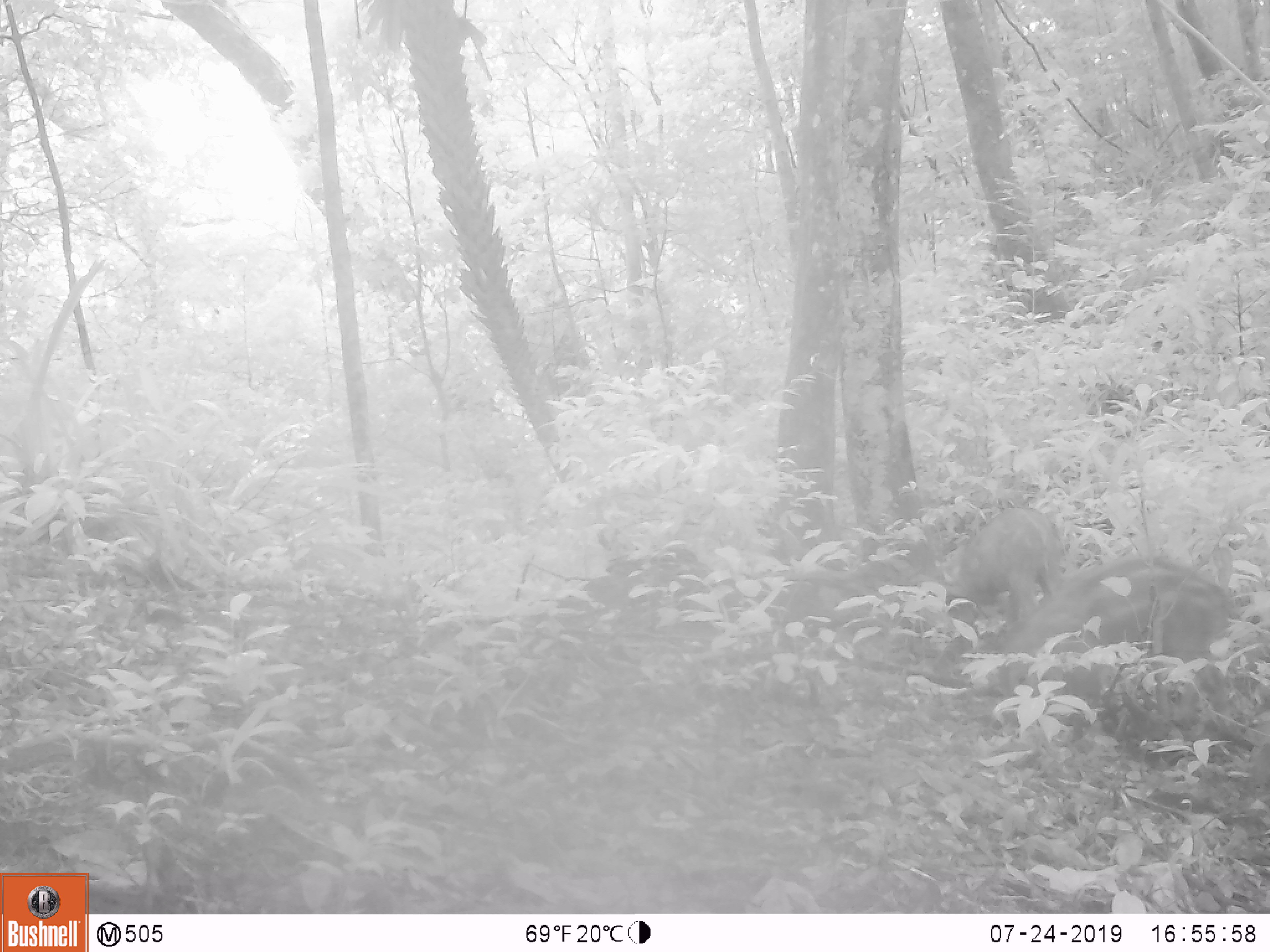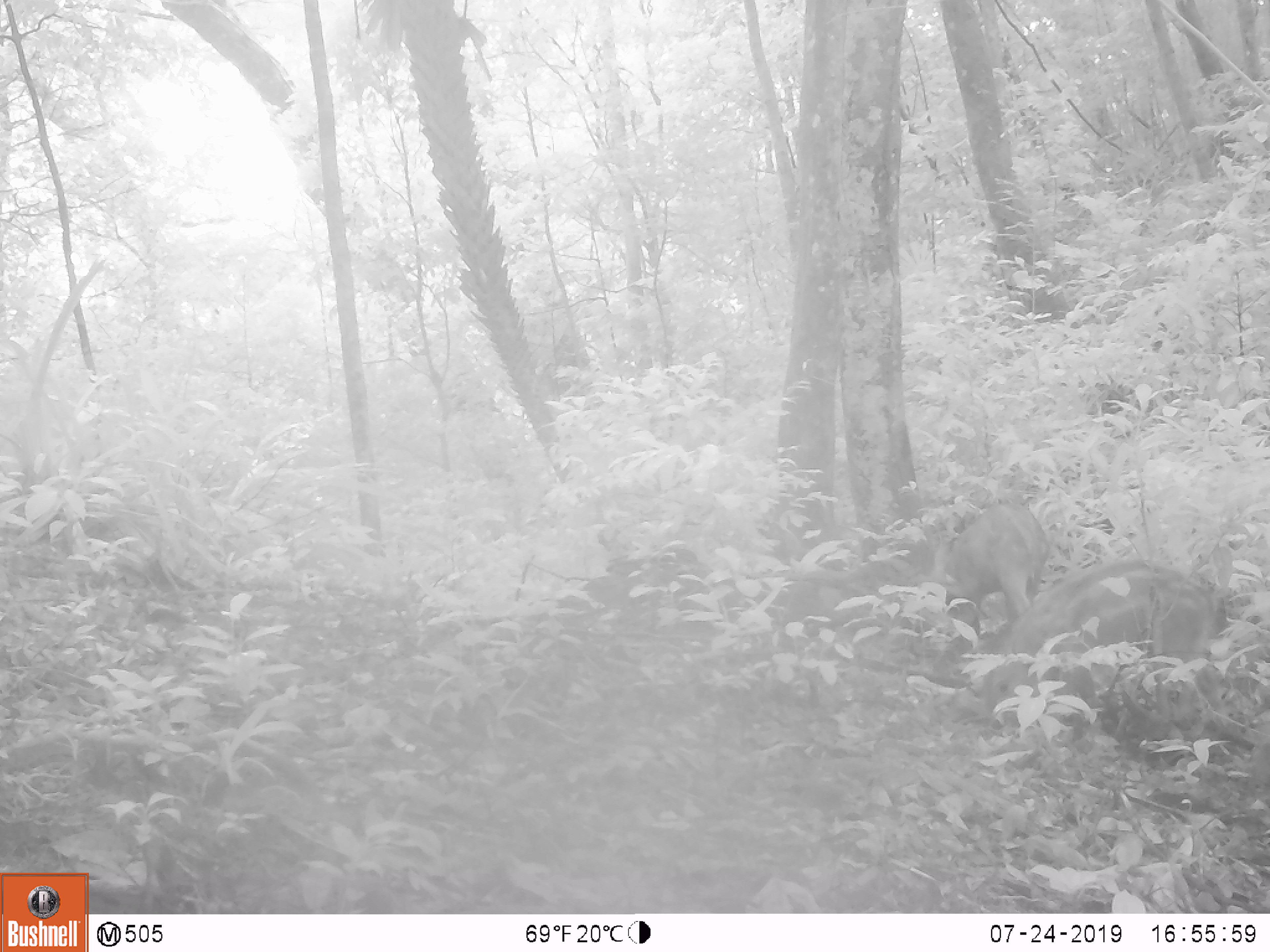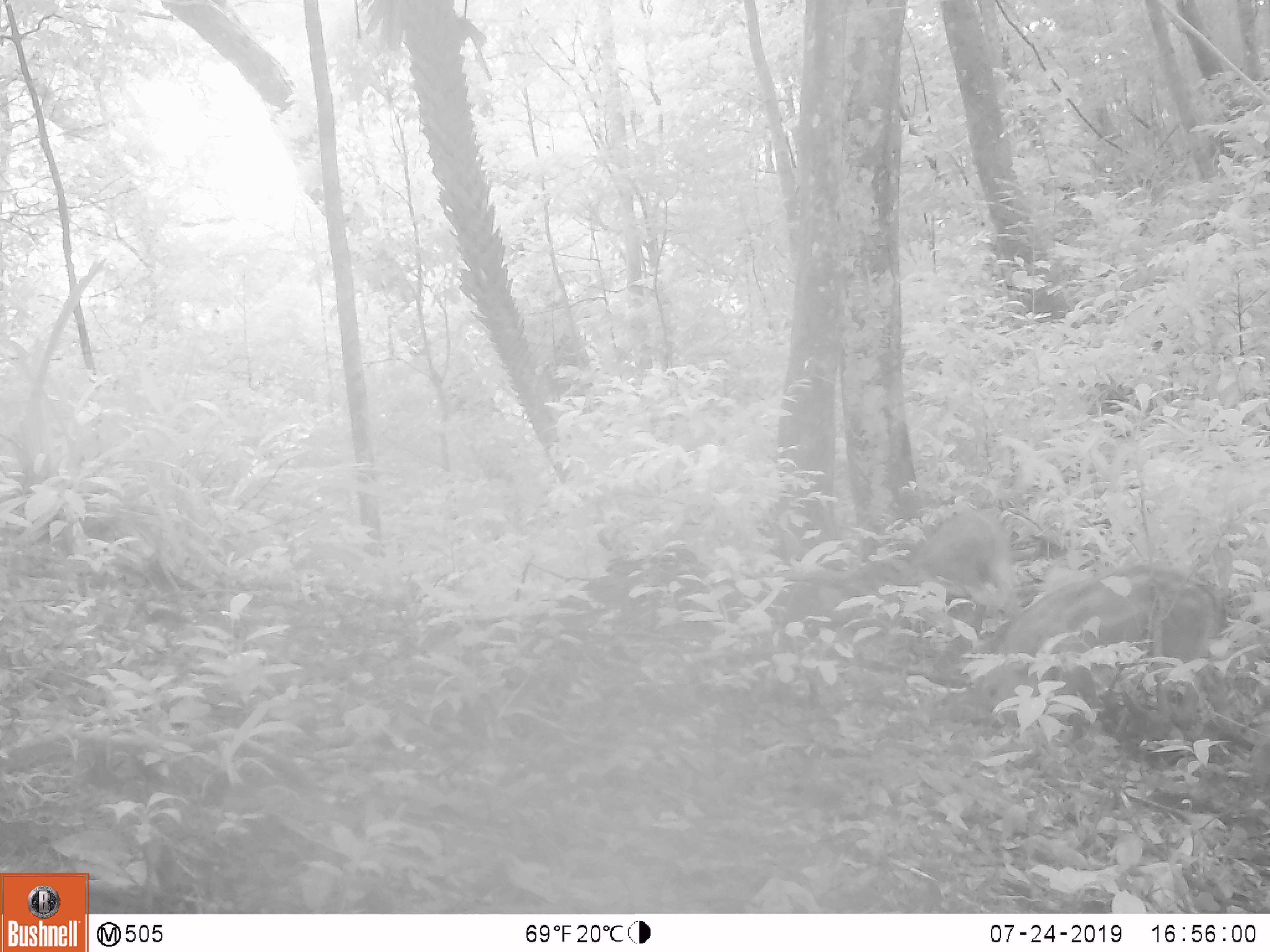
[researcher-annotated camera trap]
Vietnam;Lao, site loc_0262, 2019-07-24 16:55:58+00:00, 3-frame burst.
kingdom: Animalia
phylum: Chordata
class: Mammalia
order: Artiodactyla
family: Suidae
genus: Sus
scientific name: Sus scrofa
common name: eurasian wild pig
Eurasian wild pig (Sus scrofa). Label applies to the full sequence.